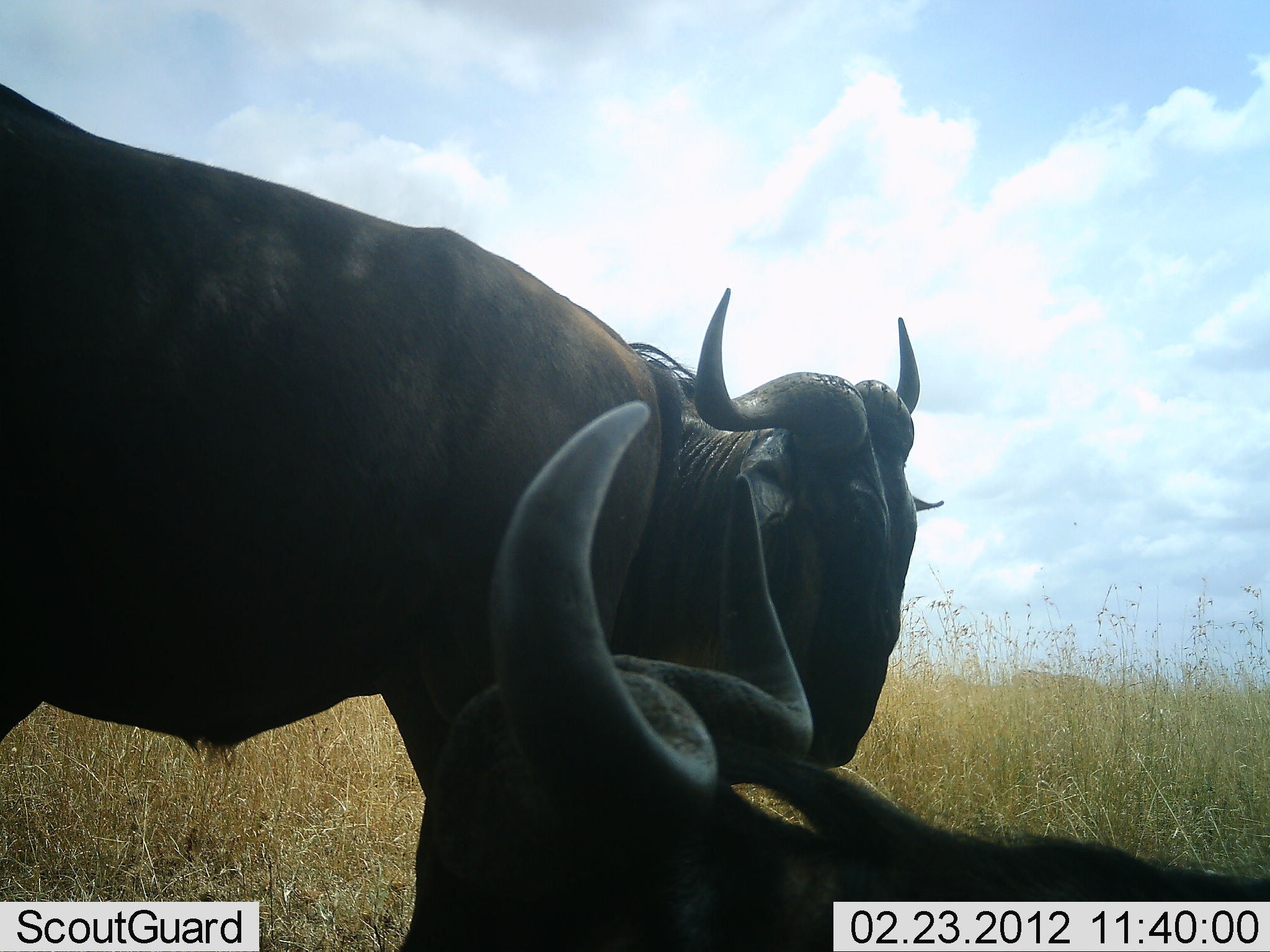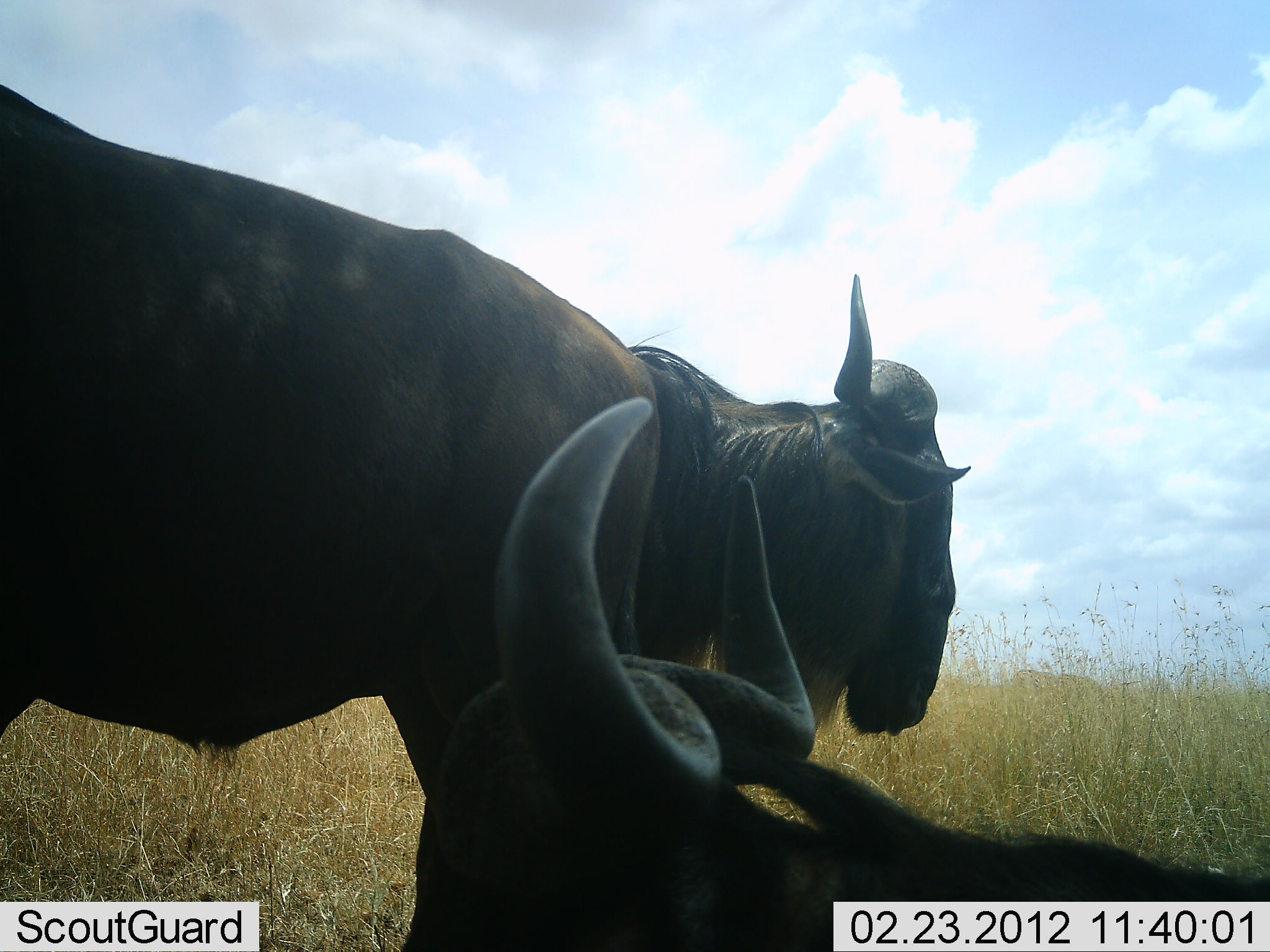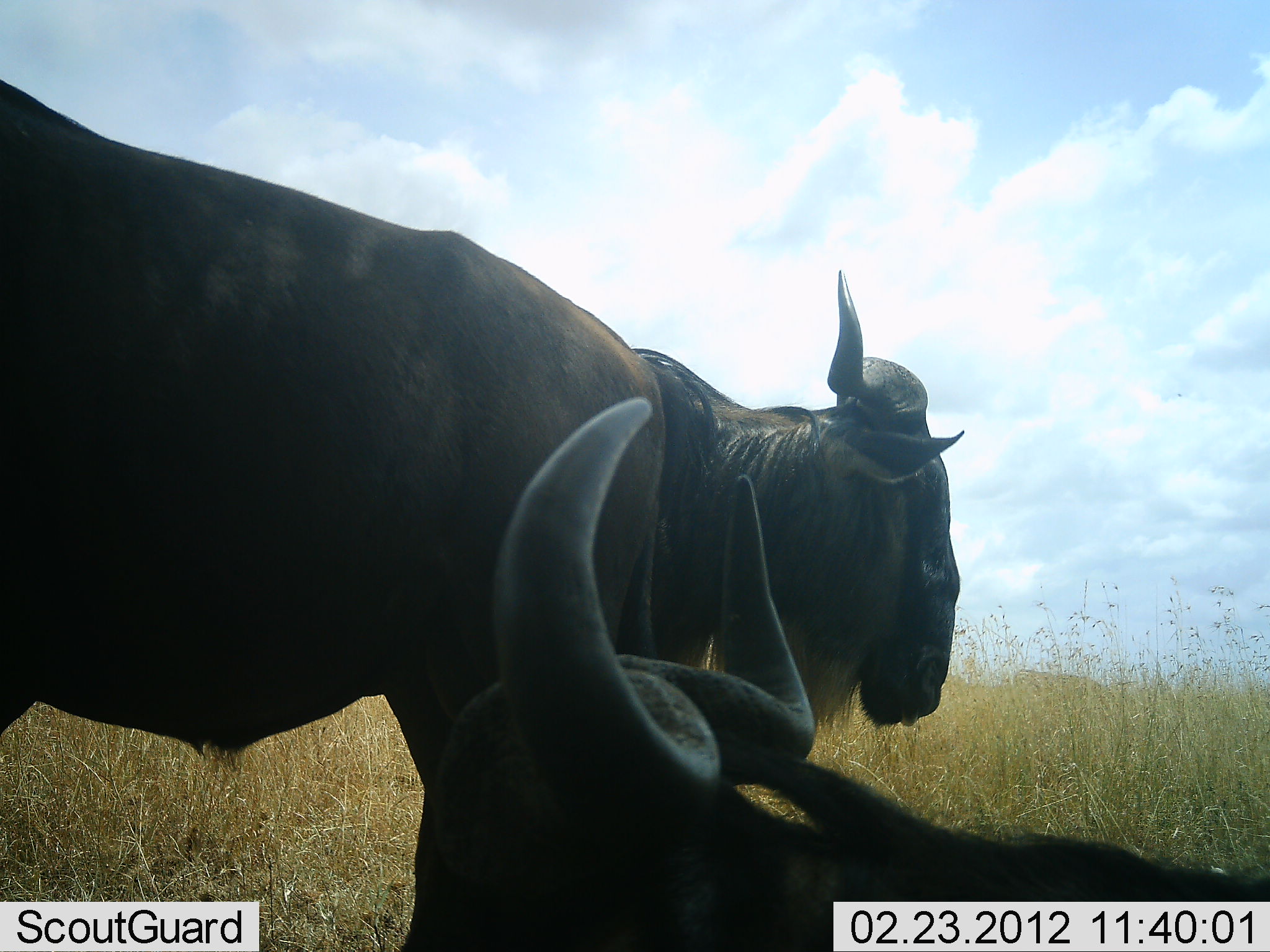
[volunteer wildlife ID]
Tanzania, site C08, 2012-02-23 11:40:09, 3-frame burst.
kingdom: Animalia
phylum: Chordata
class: Mammalia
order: Artiodactyla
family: Bovidae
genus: Connochaetes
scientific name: Connochaetes taurinus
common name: blue wildebeest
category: wildebeest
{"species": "wildebeest (blue wildebeest) (Connochaetes taurinus)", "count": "2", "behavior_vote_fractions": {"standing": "89%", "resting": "84%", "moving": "0%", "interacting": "0%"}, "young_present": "0%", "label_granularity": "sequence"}